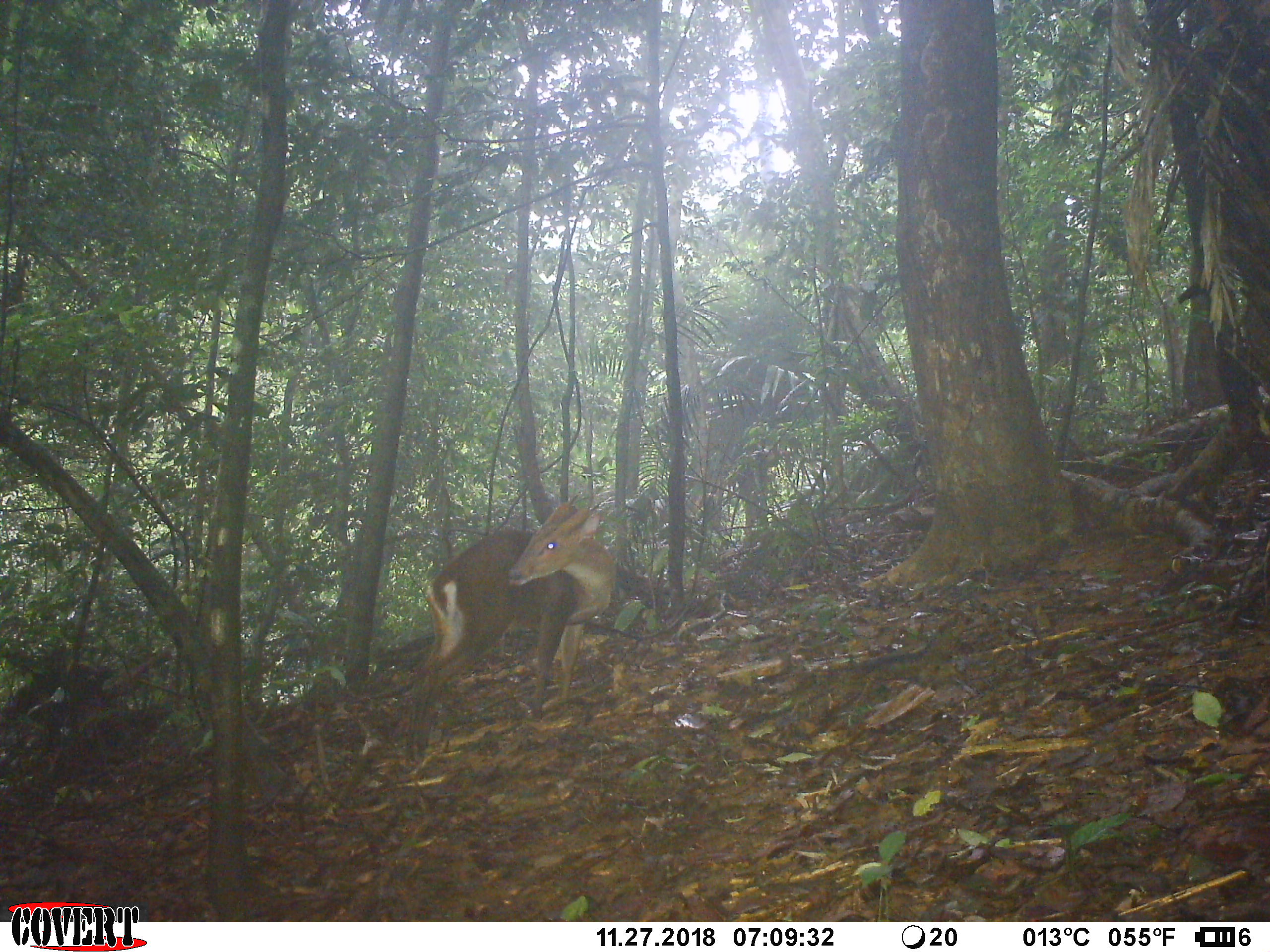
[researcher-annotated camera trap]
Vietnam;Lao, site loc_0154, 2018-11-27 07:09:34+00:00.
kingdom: Animalia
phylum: Chordata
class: Mammalia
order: Artiodactyla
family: Cervidae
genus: Muntiacus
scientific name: Muntiacus vuquangensis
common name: large-antlered muntjac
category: large antlered muntjac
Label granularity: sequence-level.